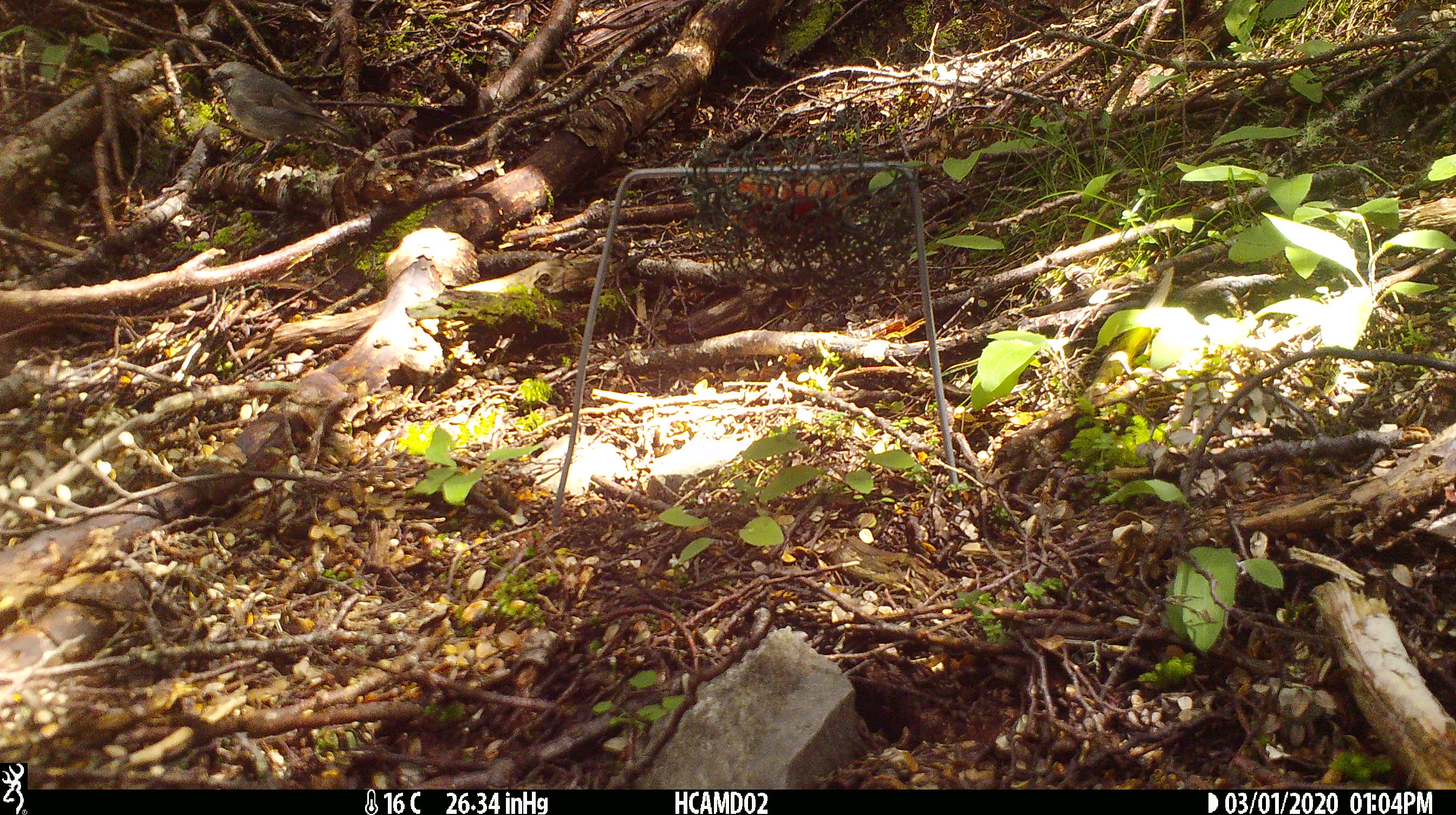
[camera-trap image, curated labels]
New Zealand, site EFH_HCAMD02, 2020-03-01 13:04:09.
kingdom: Animalia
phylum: Chordata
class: Aves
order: Passeriformes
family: Petroicidae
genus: Petroica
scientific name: Petroica australis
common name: new zealand robin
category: robin